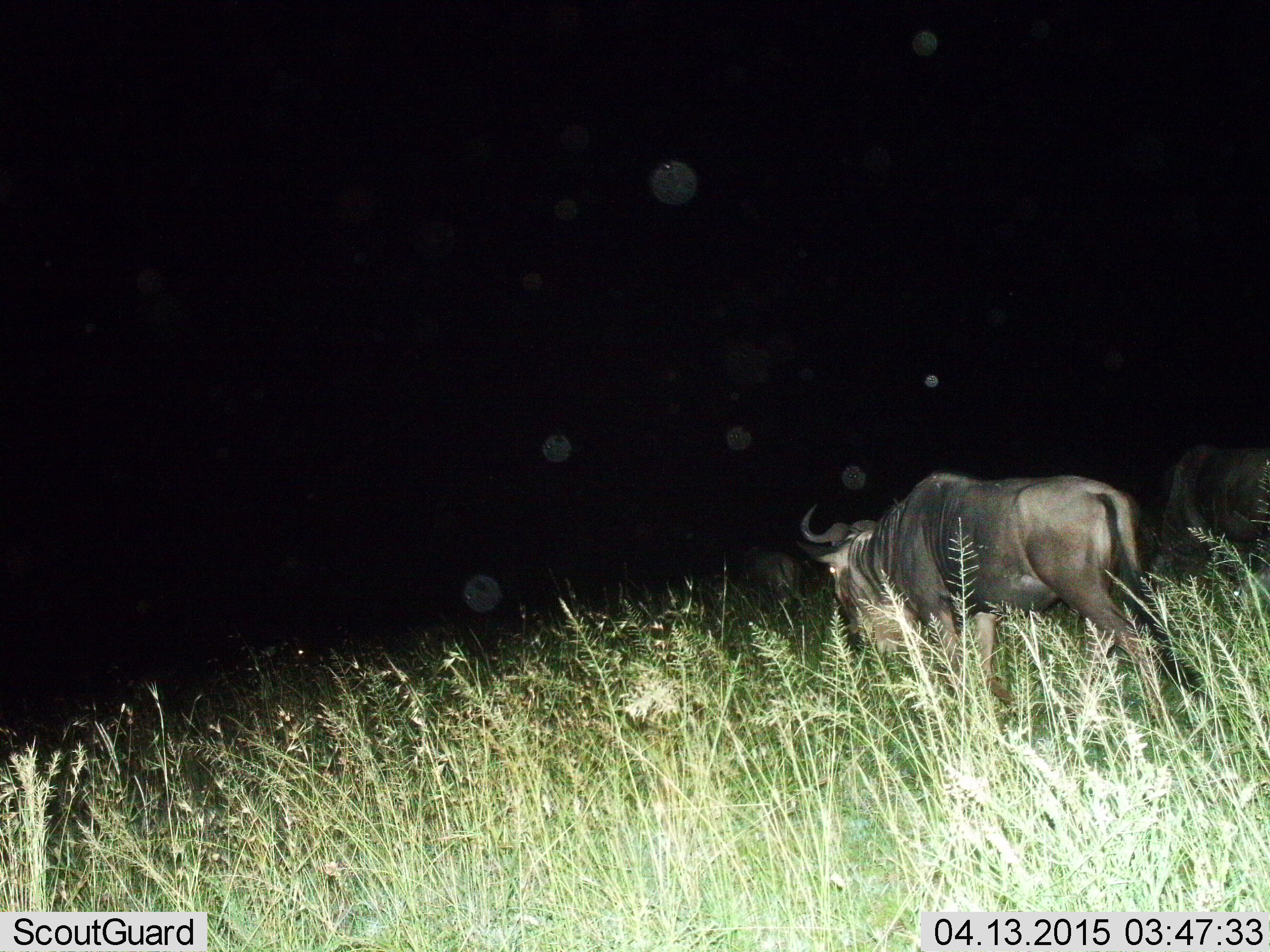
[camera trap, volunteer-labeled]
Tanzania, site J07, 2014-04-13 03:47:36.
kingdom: Animalia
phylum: Chordata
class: Mammalia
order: Artiodactyla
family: Bovidae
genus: Connochaetes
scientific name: Connochaetes taurinus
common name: blue wildebeest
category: wildebeest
Wildebeest (blue wildebeest) (Connochaetes taurinus), count 2. Behavior (volunteer vote fractions): standing 32%, resting 0%, moving 63%, interacting 3%. Young present (vote fraction): 0%. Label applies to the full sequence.